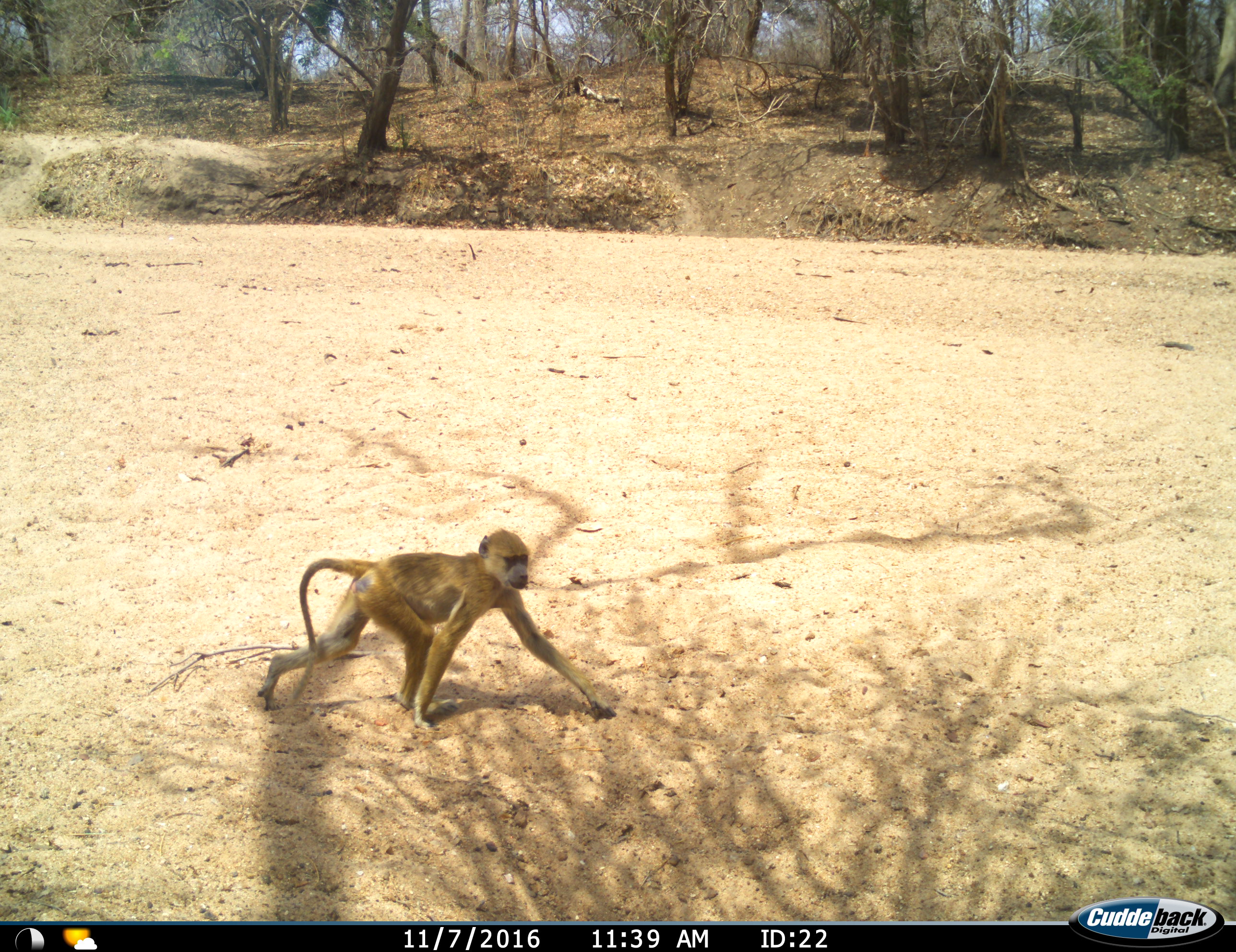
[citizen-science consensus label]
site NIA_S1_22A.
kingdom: Animalia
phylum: Chordata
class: Mammalia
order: Primates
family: Cercopithecidae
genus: Papio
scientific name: Papio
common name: baboon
Baboon (Papio), count 1. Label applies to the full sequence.